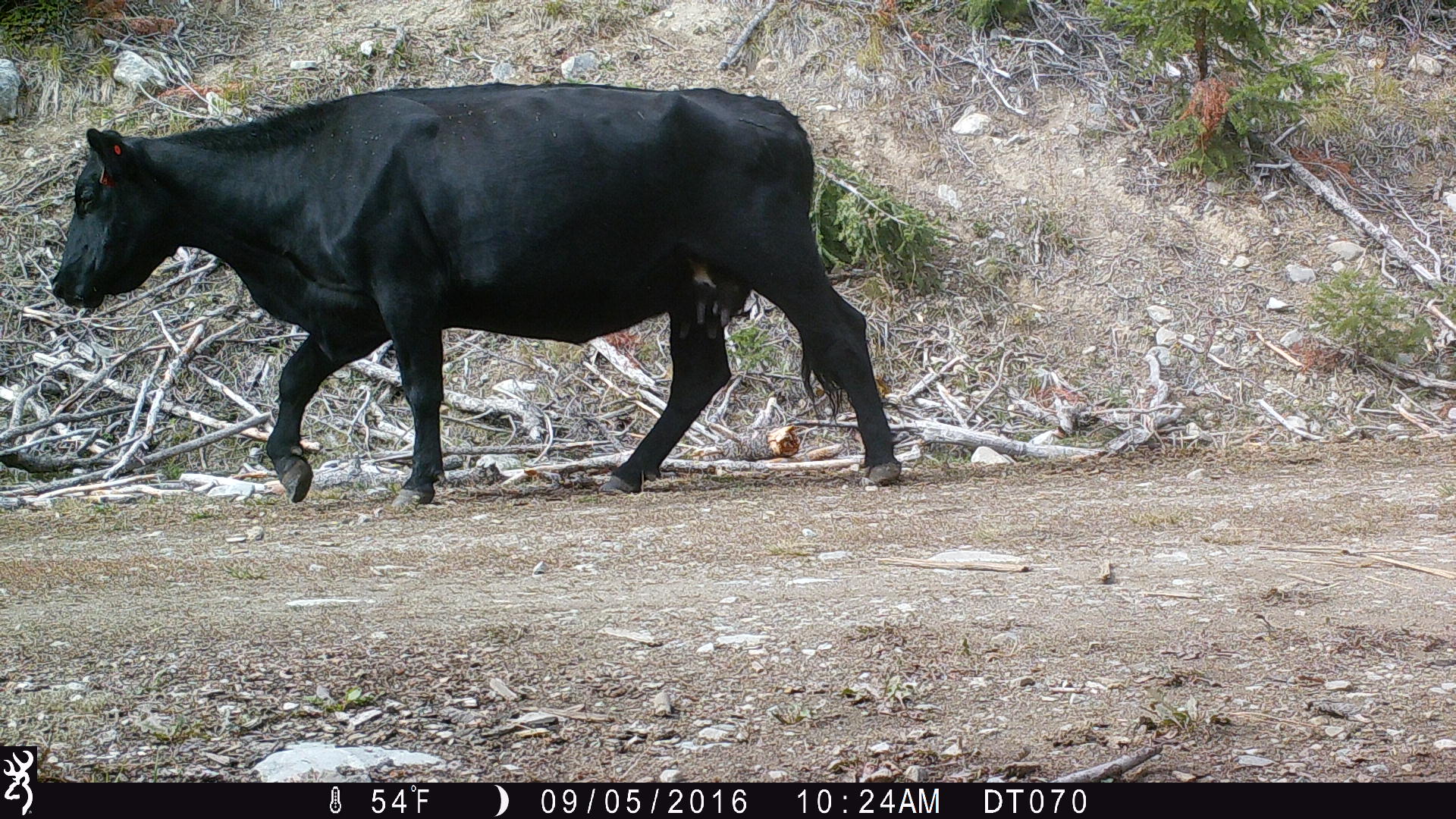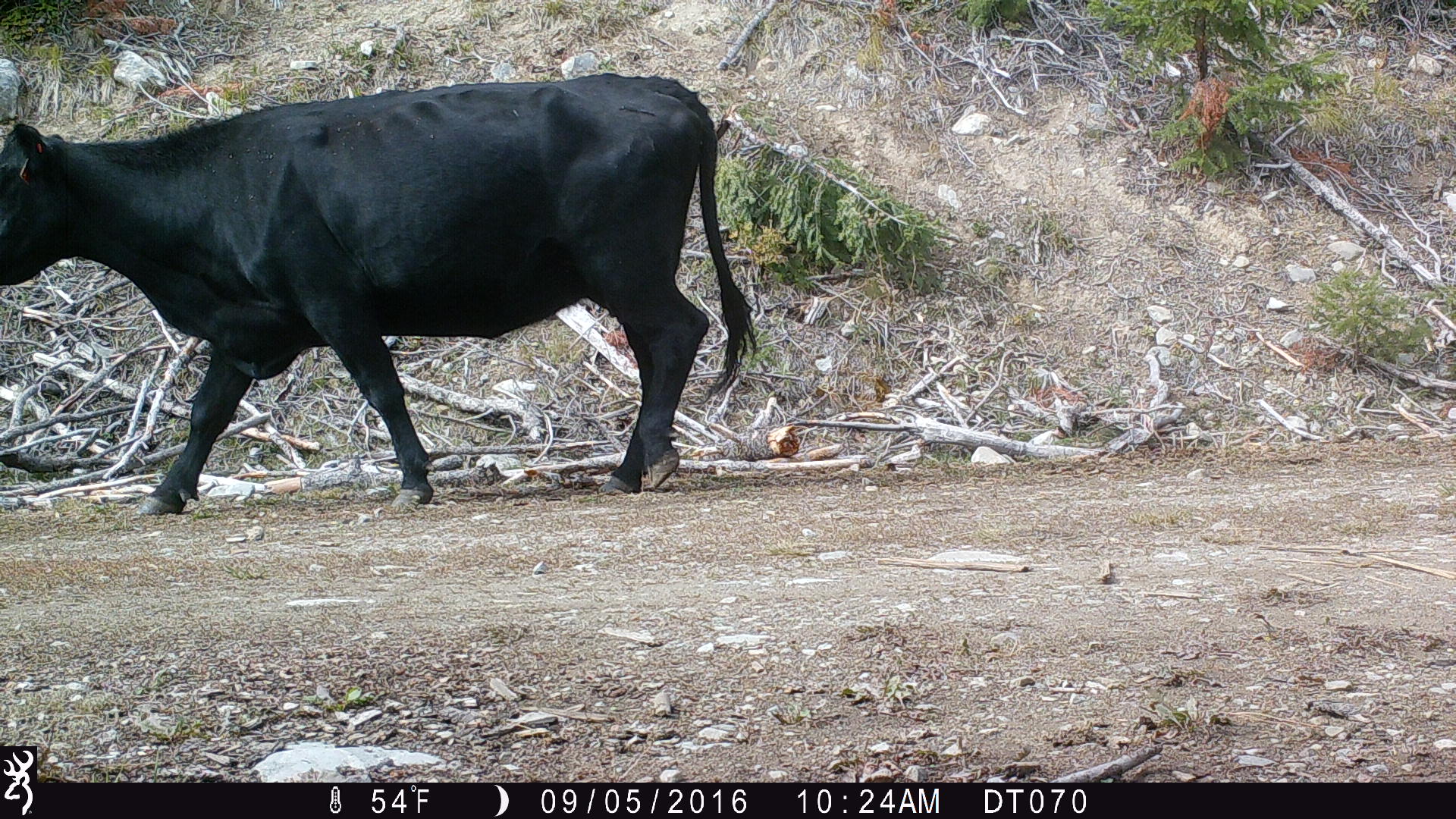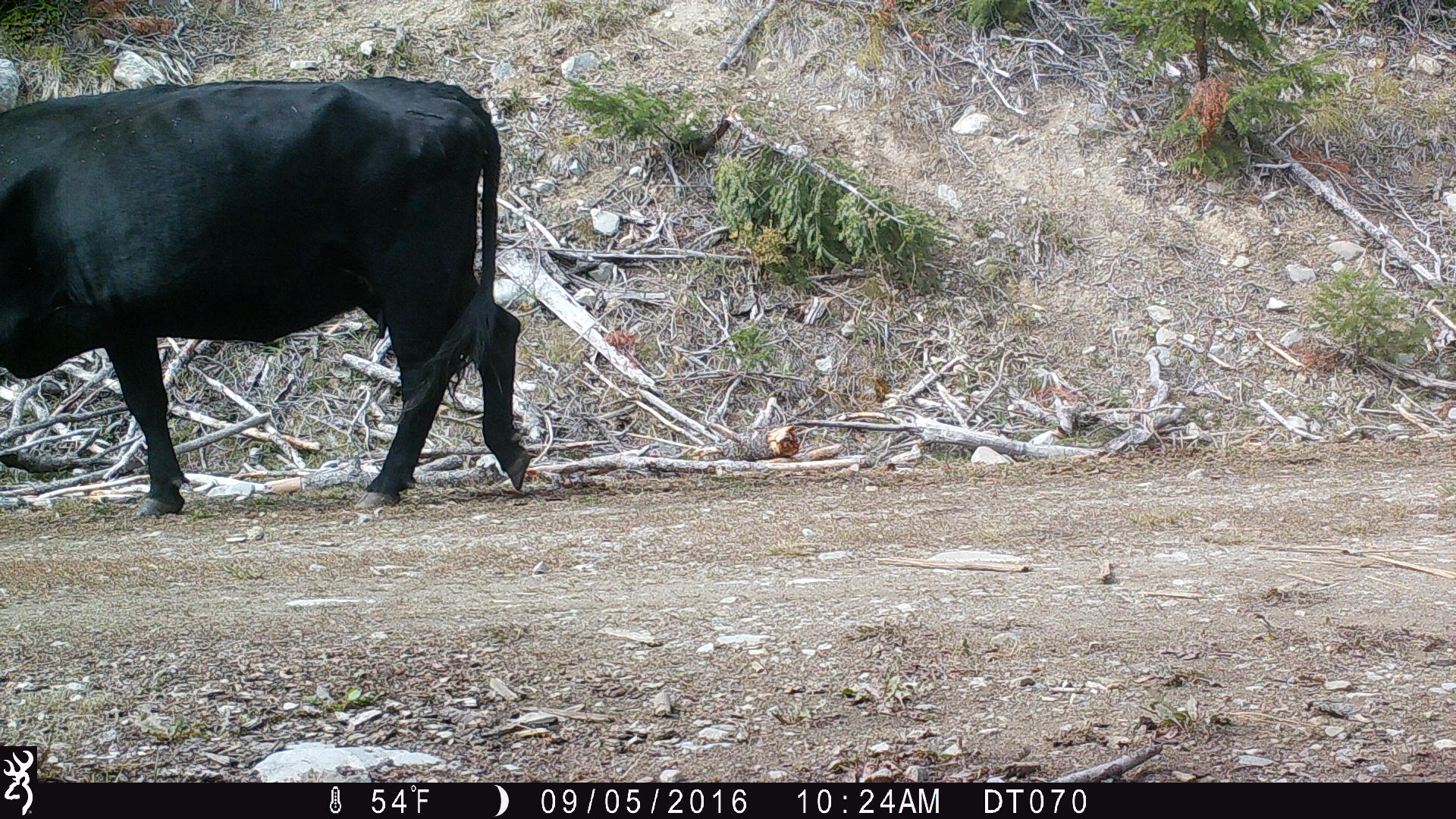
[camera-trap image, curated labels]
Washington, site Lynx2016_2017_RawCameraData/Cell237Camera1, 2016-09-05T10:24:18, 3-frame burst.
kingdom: Animalia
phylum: Chordata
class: Mammalia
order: Artiodactyla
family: Bovidae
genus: Bos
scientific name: Bos taurus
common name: domestic cattle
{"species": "domestic cattle (Bos taurus)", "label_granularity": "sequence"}